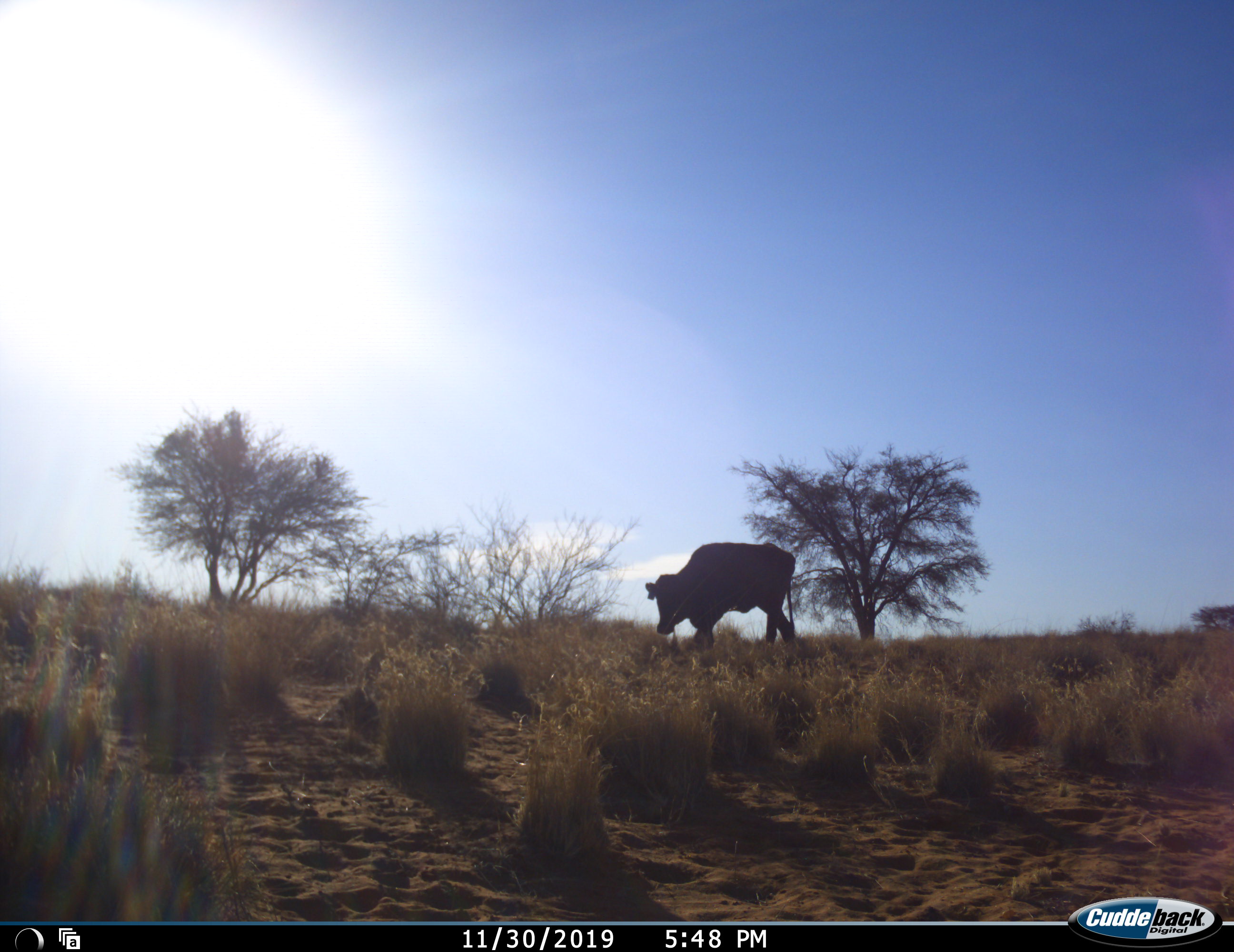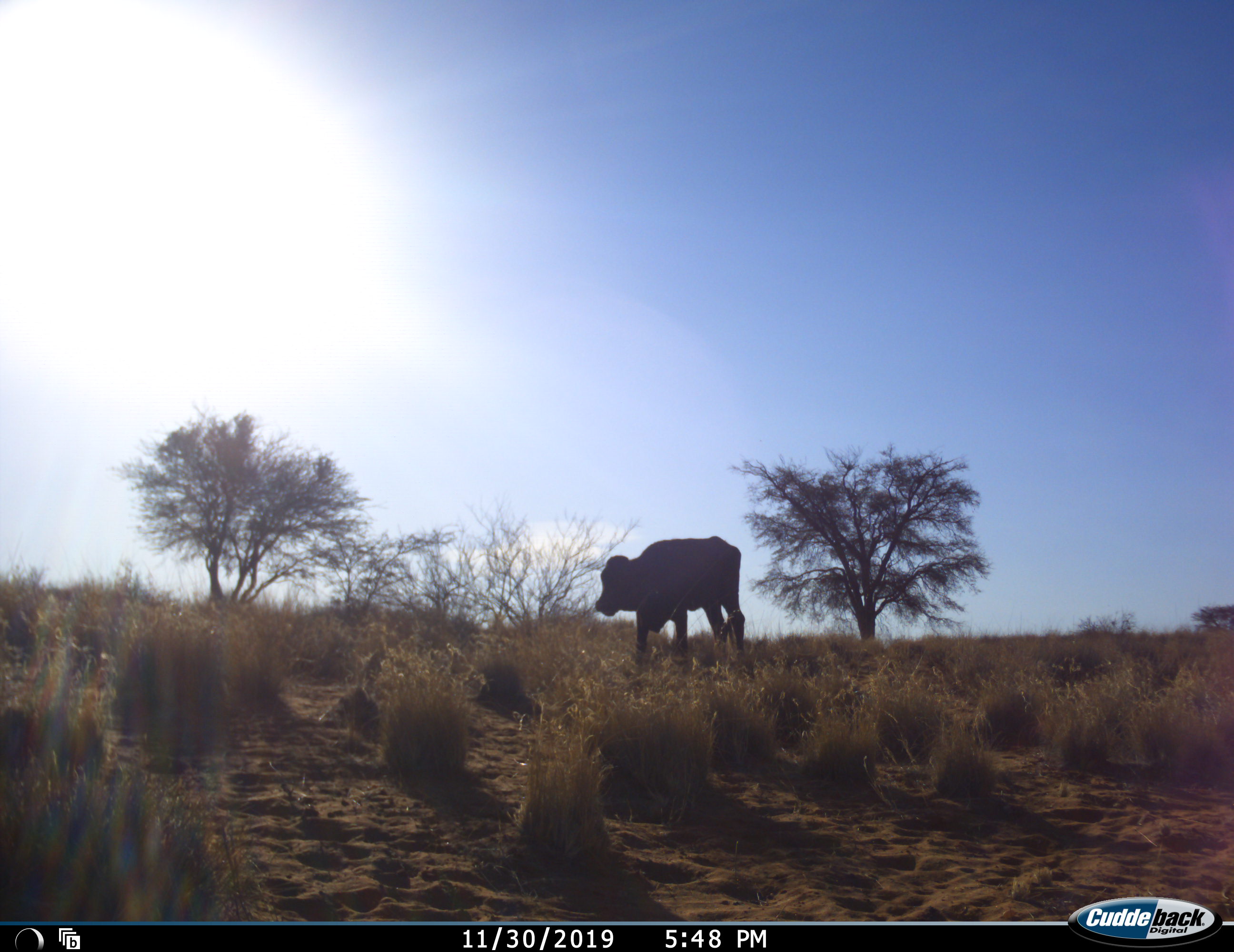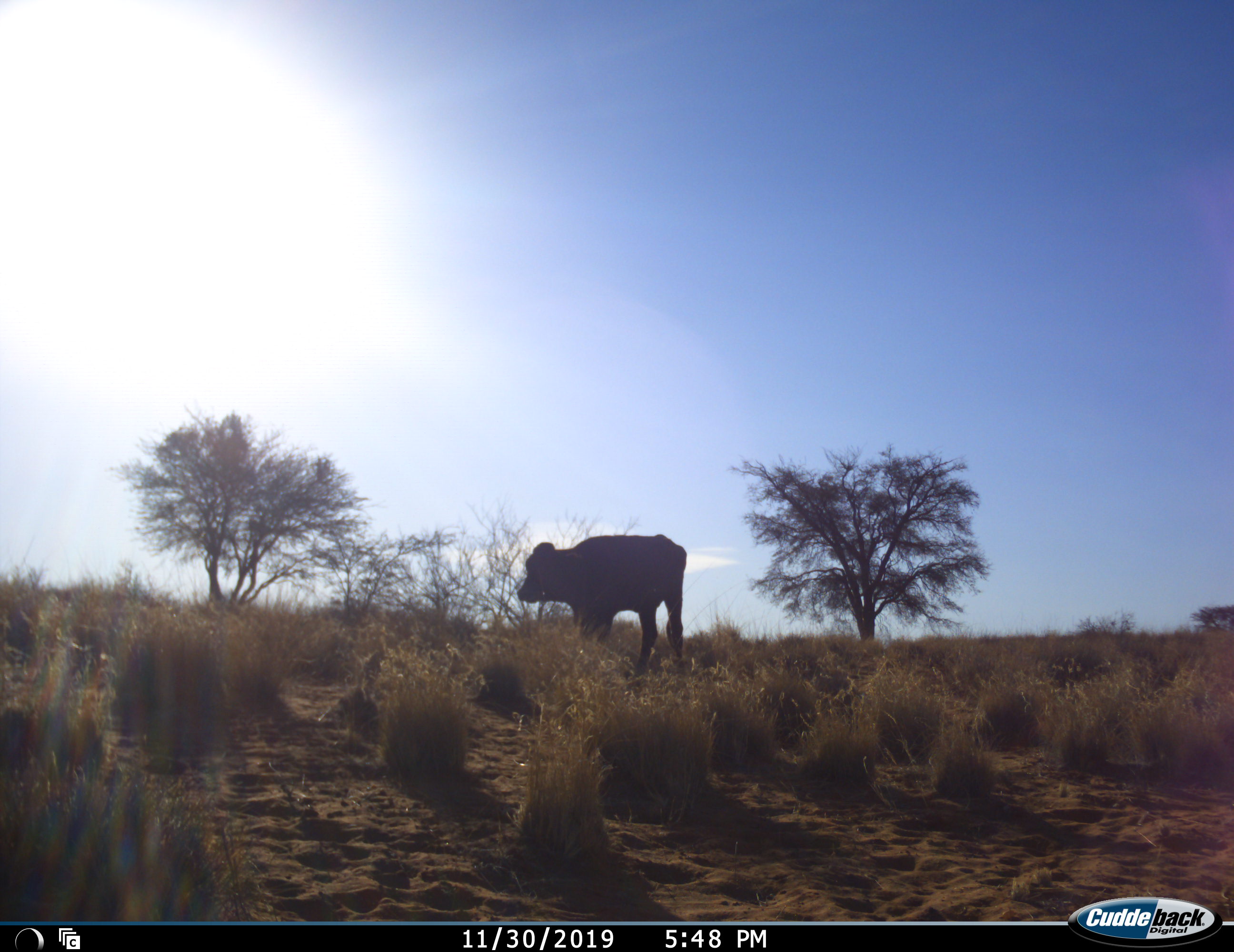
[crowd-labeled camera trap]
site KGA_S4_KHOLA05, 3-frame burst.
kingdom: Animalia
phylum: Chordata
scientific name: Vertebrata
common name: domestic animal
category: domesticanimal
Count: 1.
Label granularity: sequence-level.